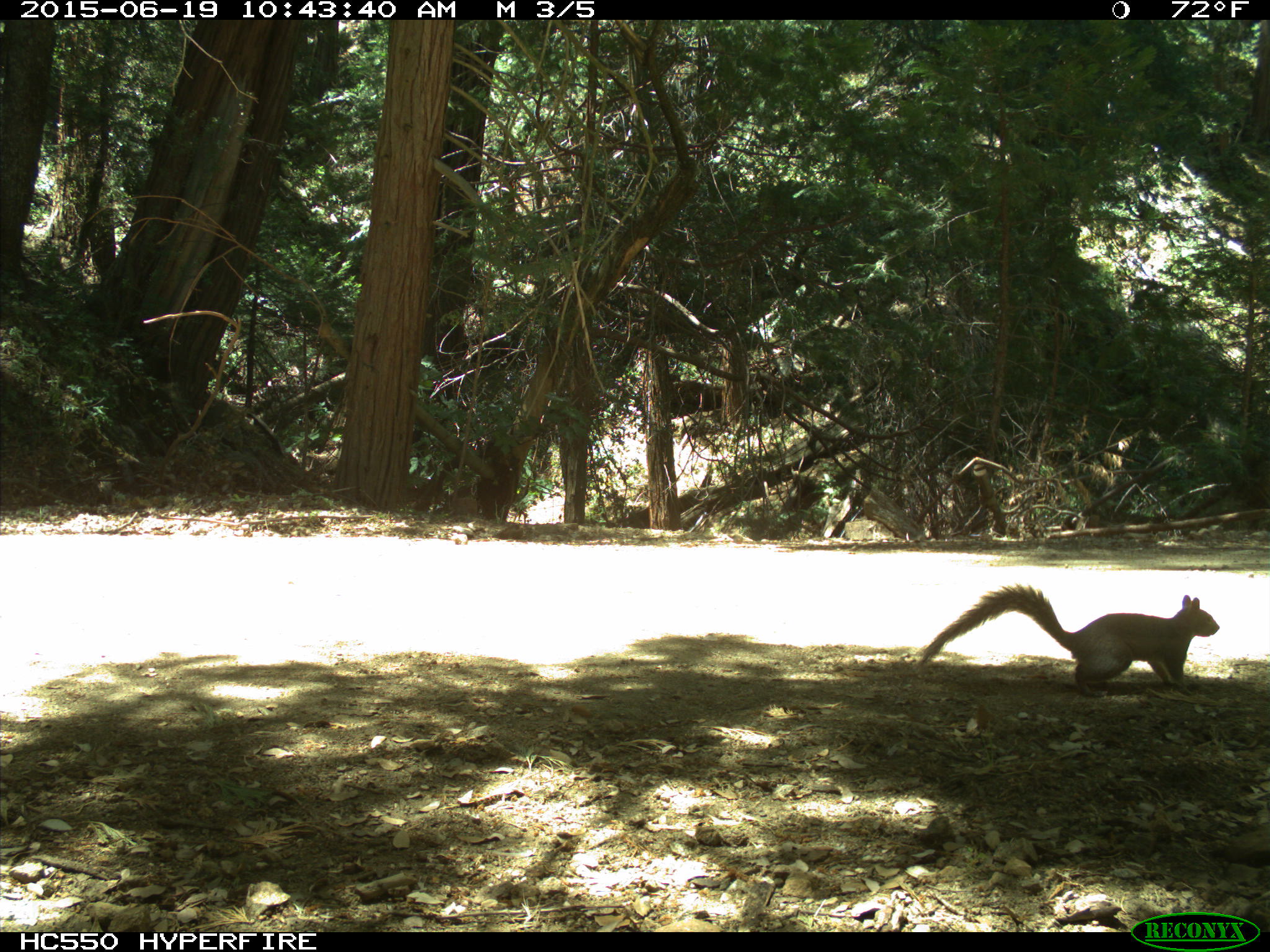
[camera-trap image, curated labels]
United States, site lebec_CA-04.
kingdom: Animalia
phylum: Chordata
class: Mammalia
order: Rodentia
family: Sciuridae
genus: Sciurus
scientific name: Sciurus carolinensis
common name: eastern gray squirrel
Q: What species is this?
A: Sciurus carolinensis (eastern gray squirrel).